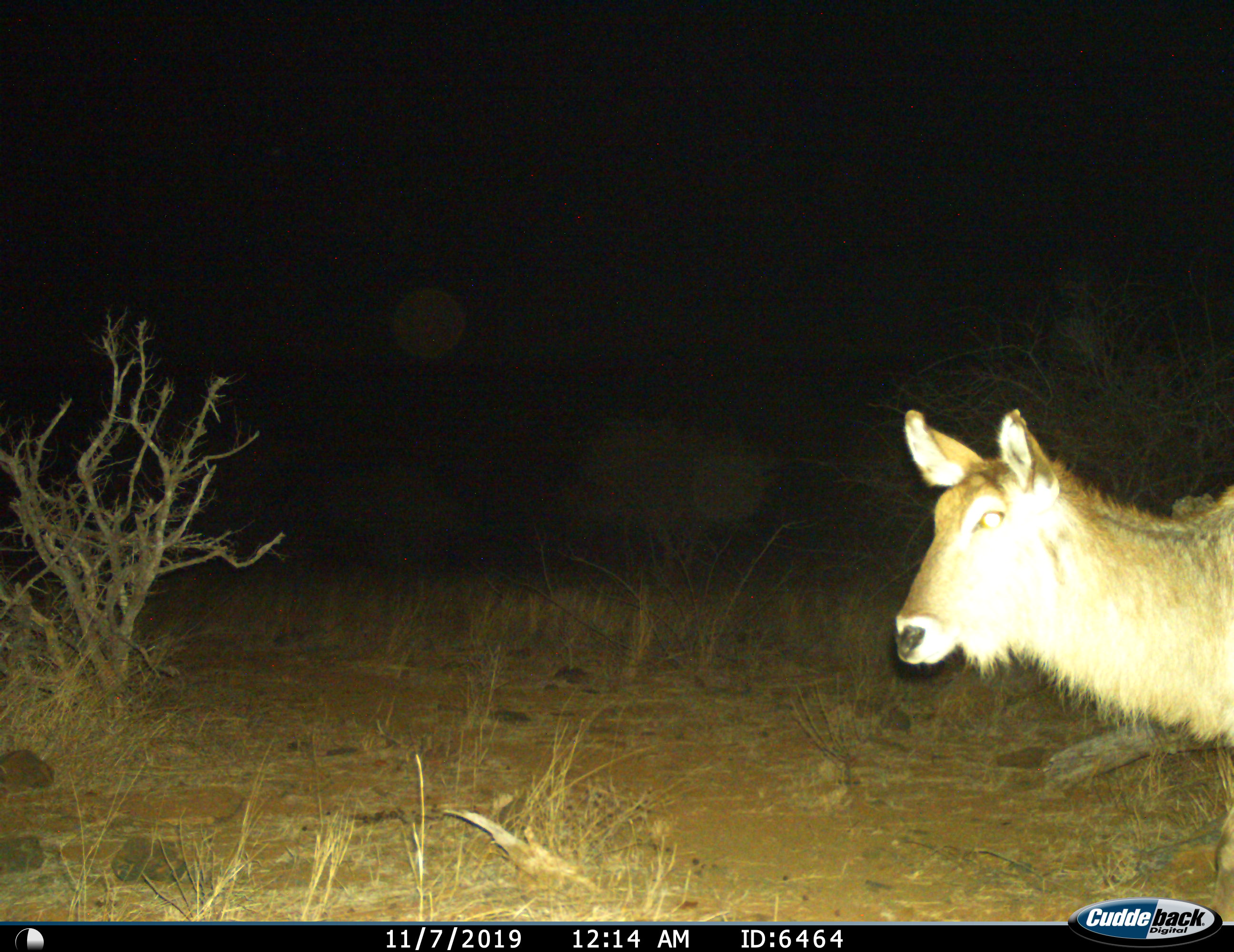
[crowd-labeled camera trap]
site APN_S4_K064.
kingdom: Animalia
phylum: Chordata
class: Mammalia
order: Artiodactyla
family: Bovidae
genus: Kobus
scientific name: Kobus ellipsiprymnus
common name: waterbuck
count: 1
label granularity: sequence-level